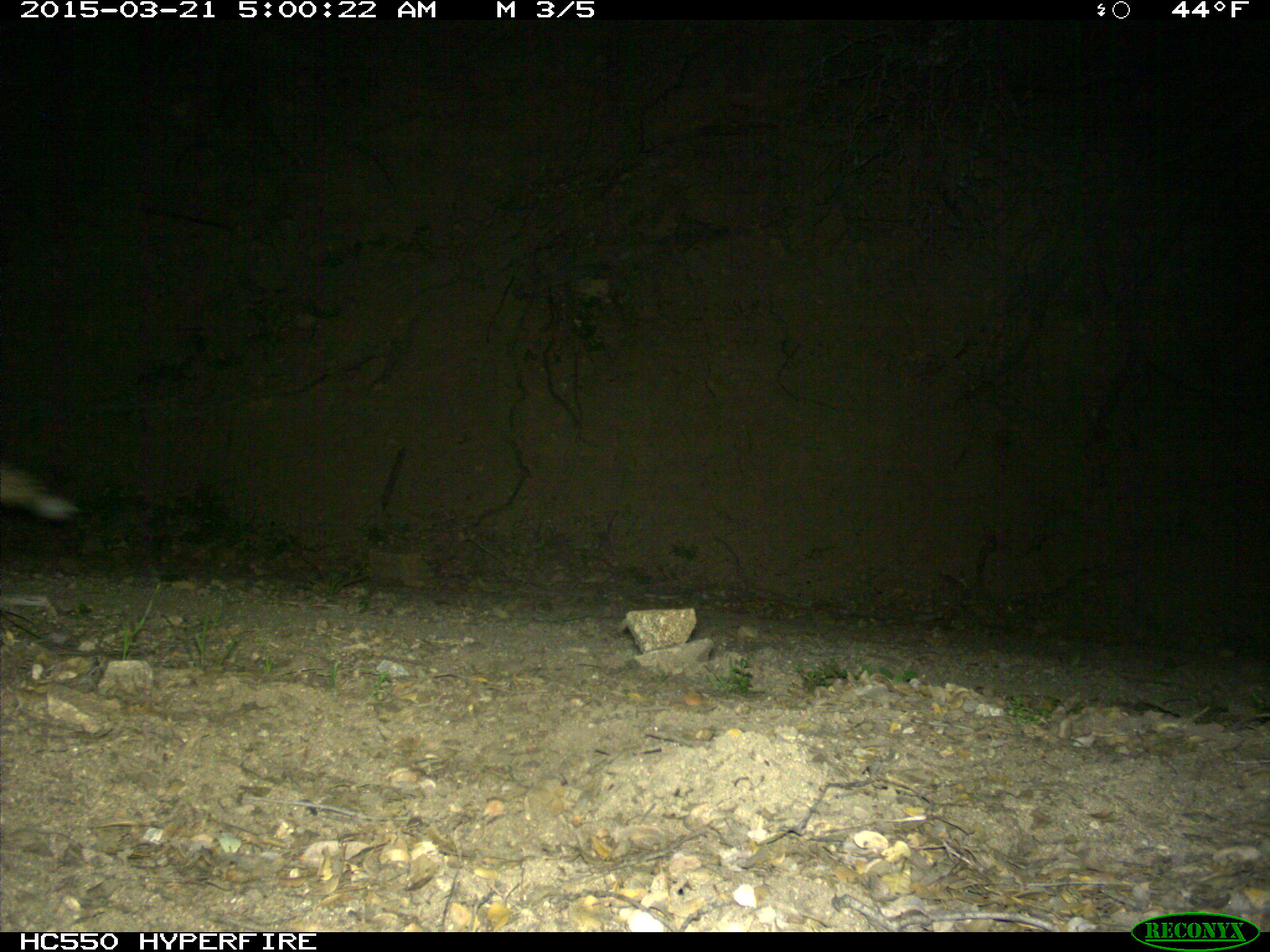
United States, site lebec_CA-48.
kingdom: Animalia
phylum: Chordata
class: Mammalia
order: Carnivora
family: Canidae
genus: Canis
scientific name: Canis latrans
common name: coyote